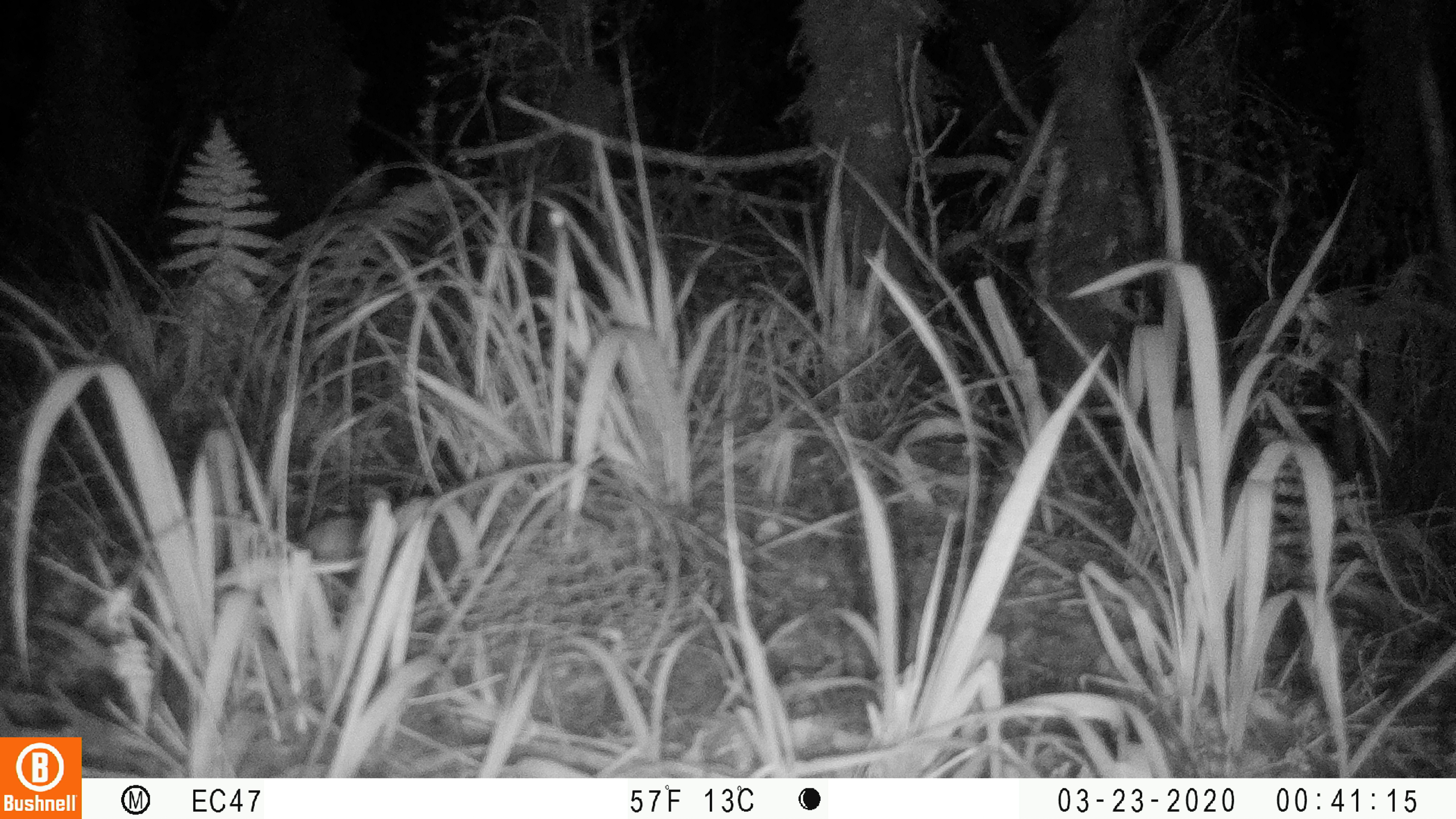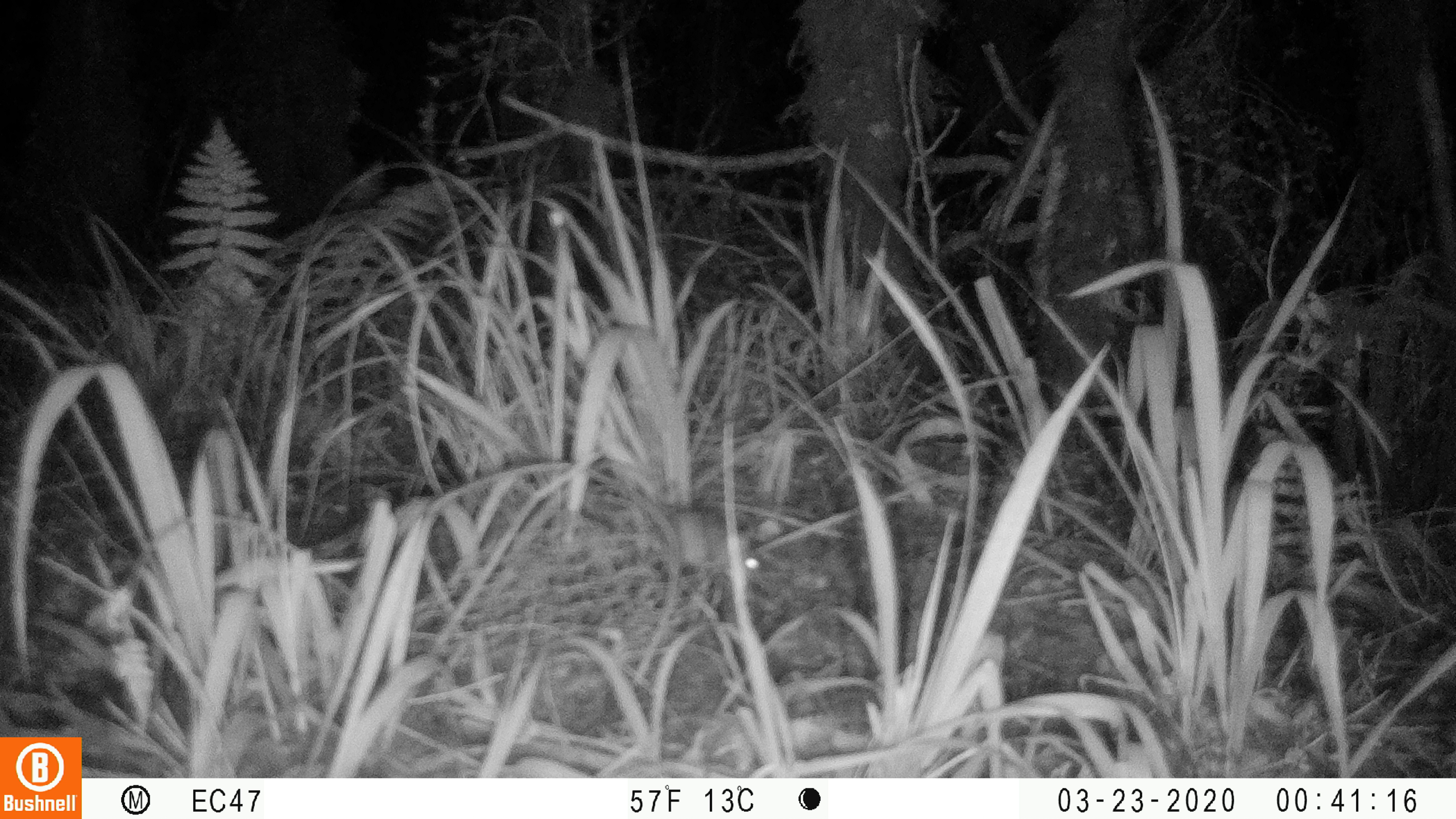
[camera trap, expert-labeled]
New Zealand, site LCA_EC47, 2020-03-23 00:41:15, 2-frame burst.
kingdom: Animalia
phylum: Chordata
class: Mammalia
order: Rodentia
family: Muridae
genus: Mus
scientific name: Mus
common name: mouse